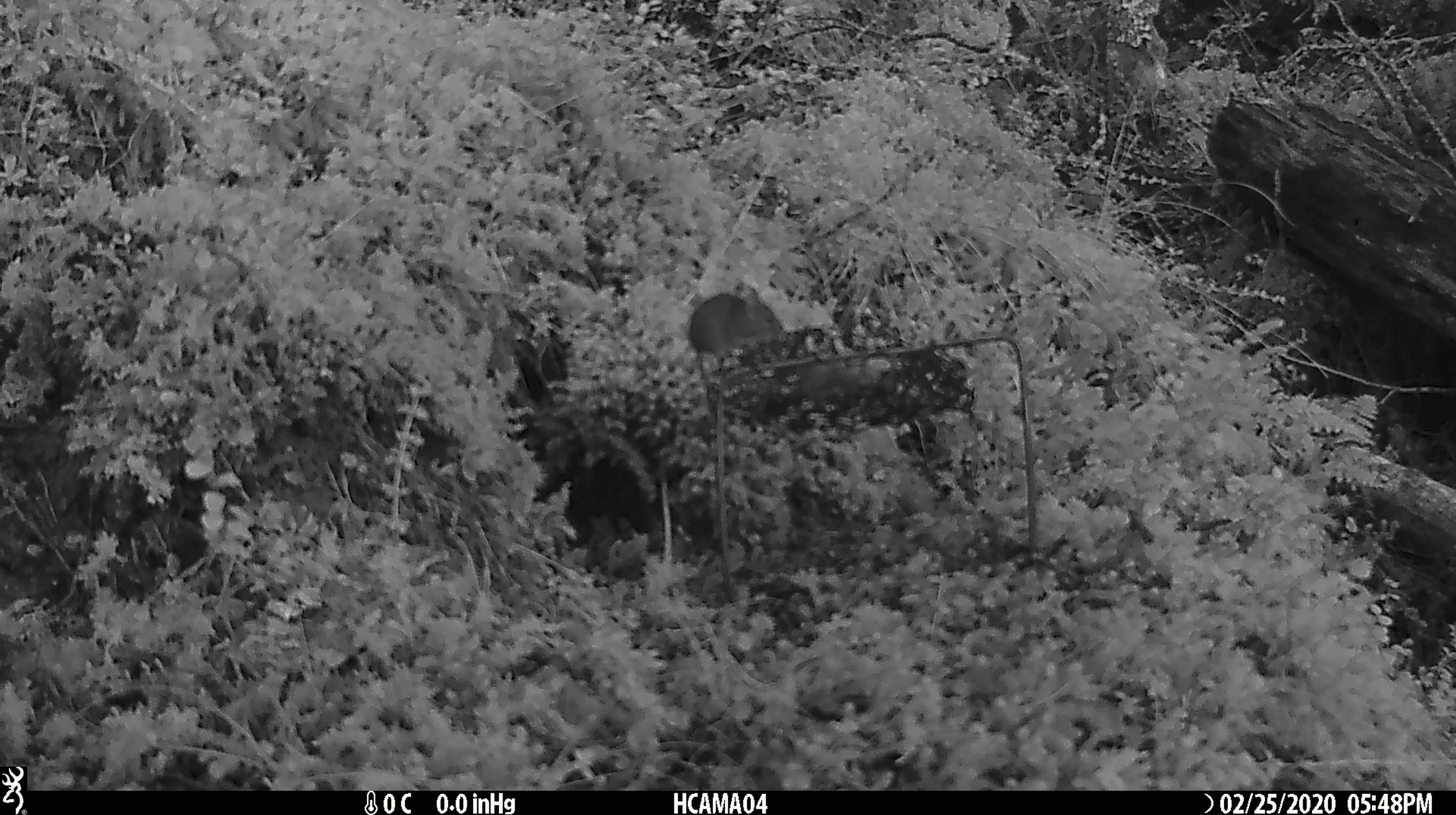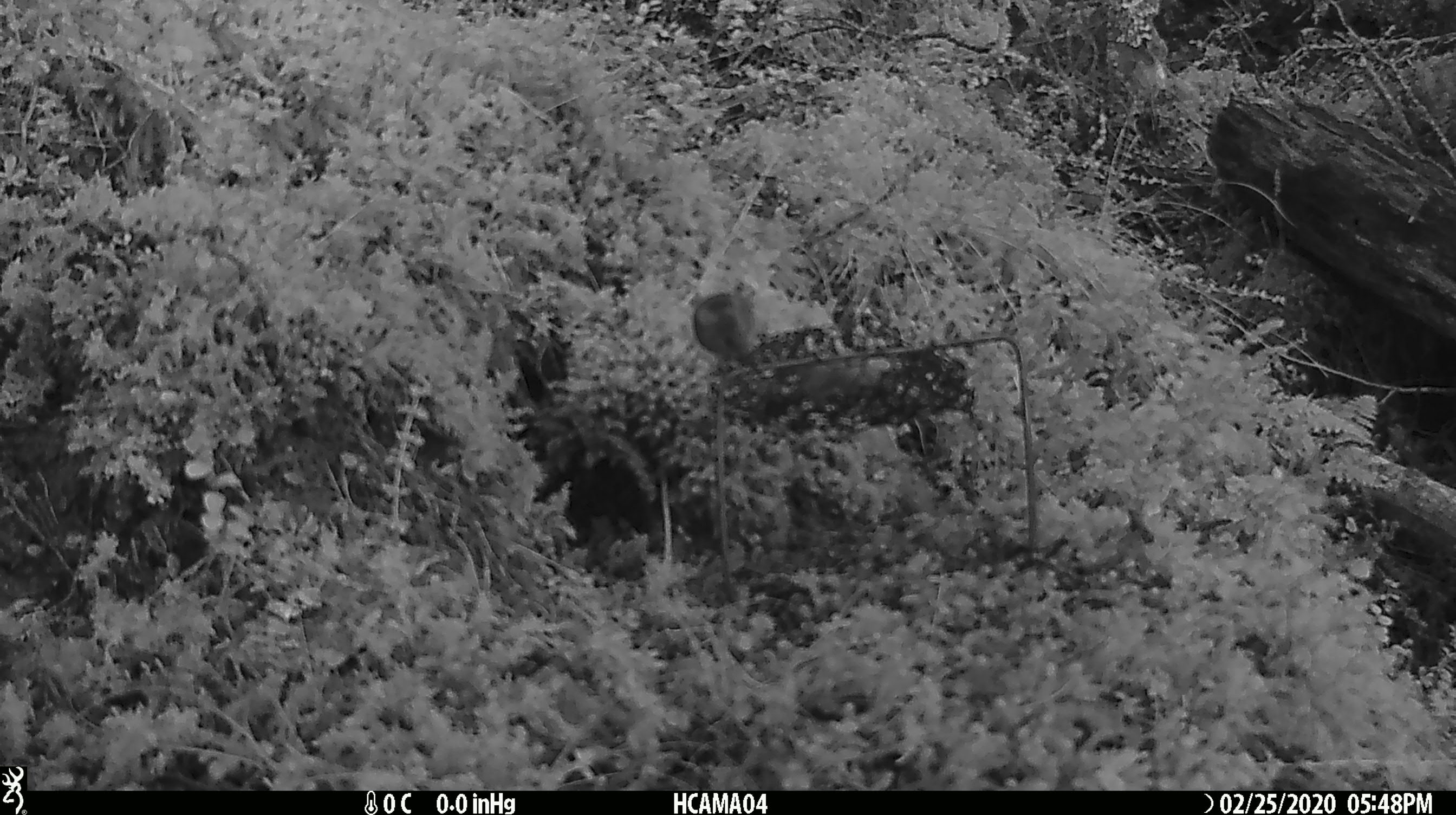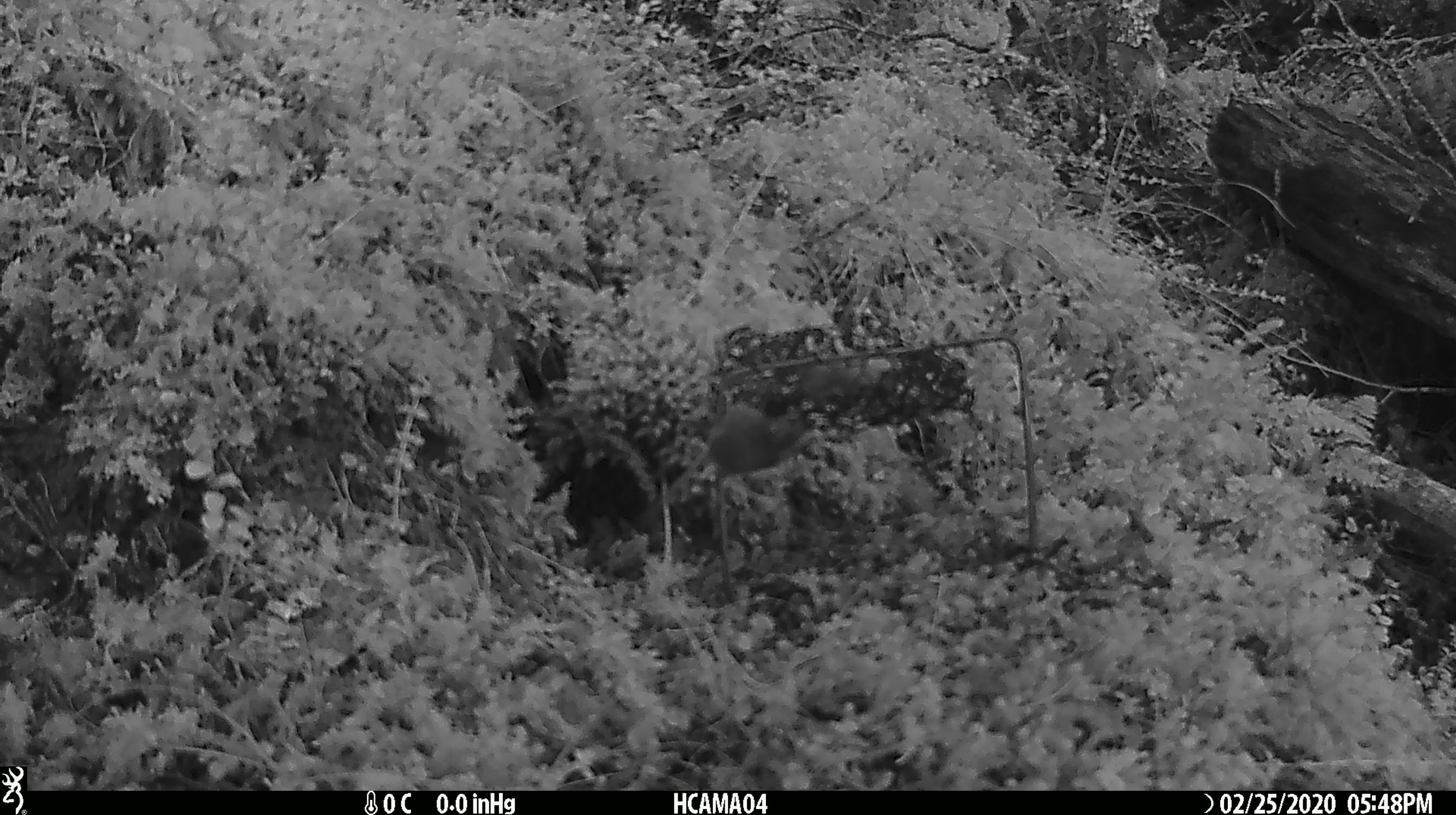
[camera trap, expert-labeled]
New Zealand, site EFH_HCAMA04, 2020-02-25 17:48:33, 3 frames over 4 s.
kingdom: Animalia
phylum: Chordata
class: Mammalia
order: Rodentia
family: Muridae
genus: Mus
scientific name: Mus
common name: mouse